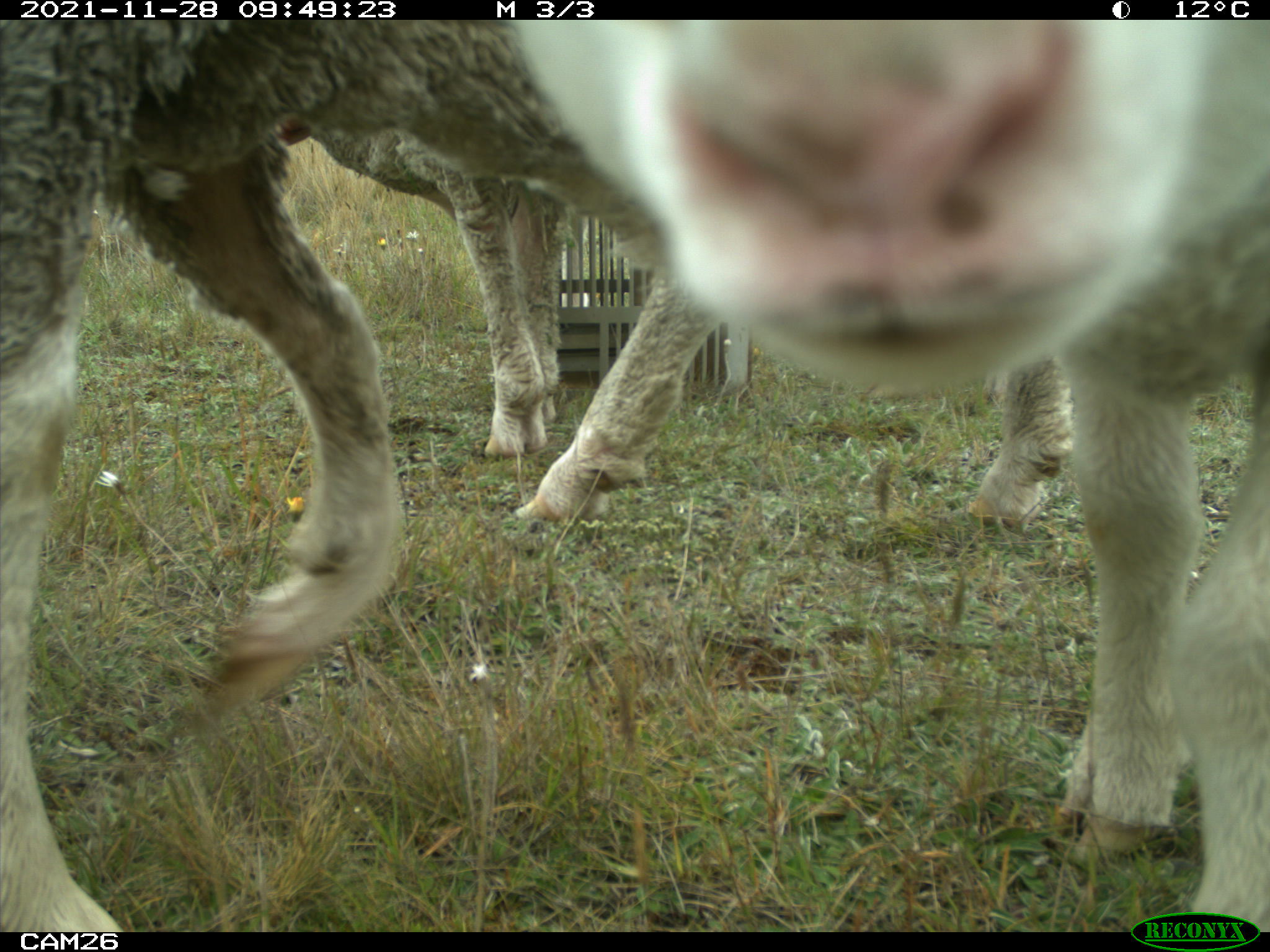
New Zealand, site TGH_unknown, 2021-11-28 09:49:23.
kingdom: Animalia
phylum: Chordata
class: Mammalia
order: Artiodactyla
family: Bovidae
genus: Ovis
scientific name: Ovis aries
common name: domestic sheep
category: sheep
Sheep (domestic sheep) (Ovis aries).